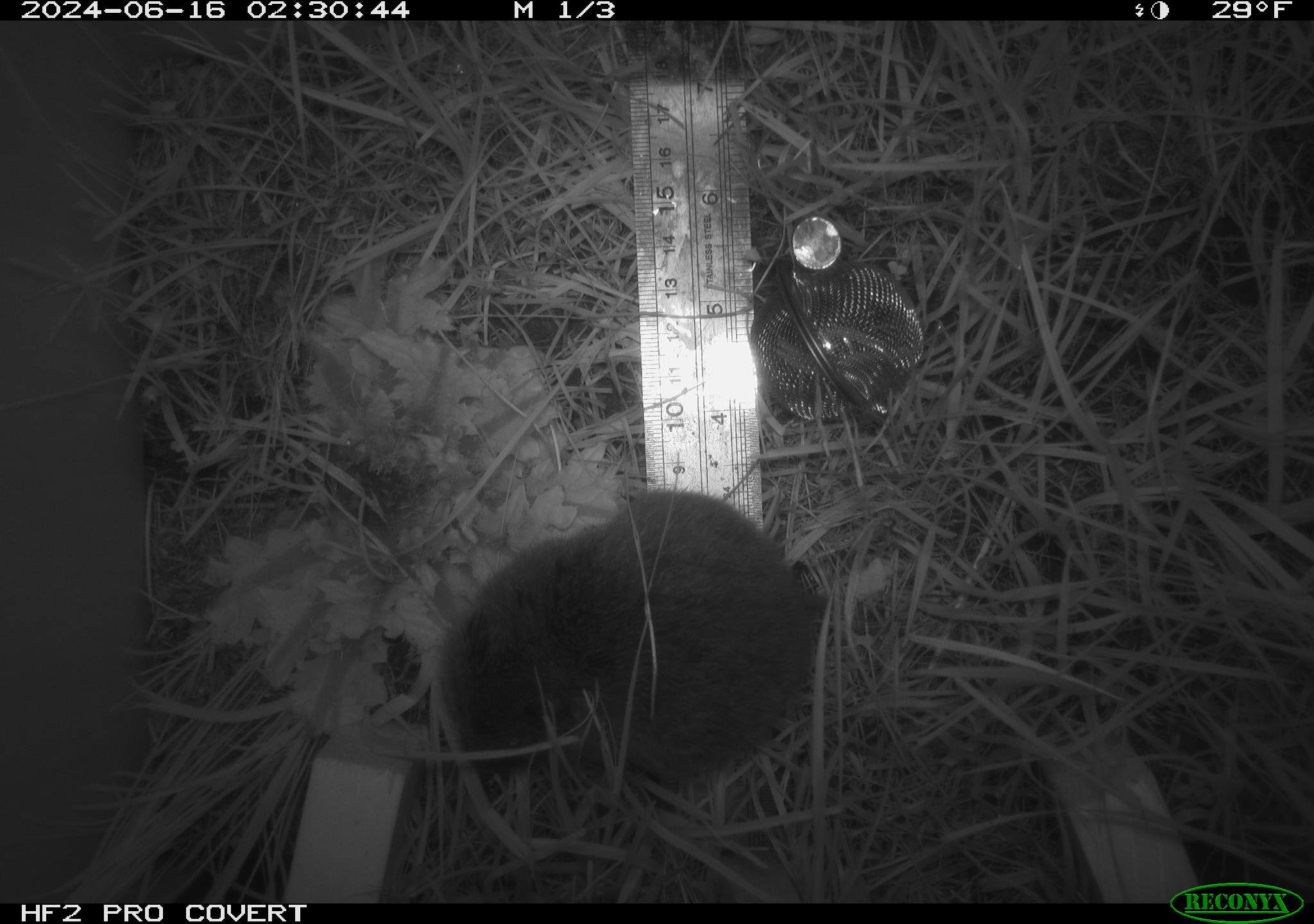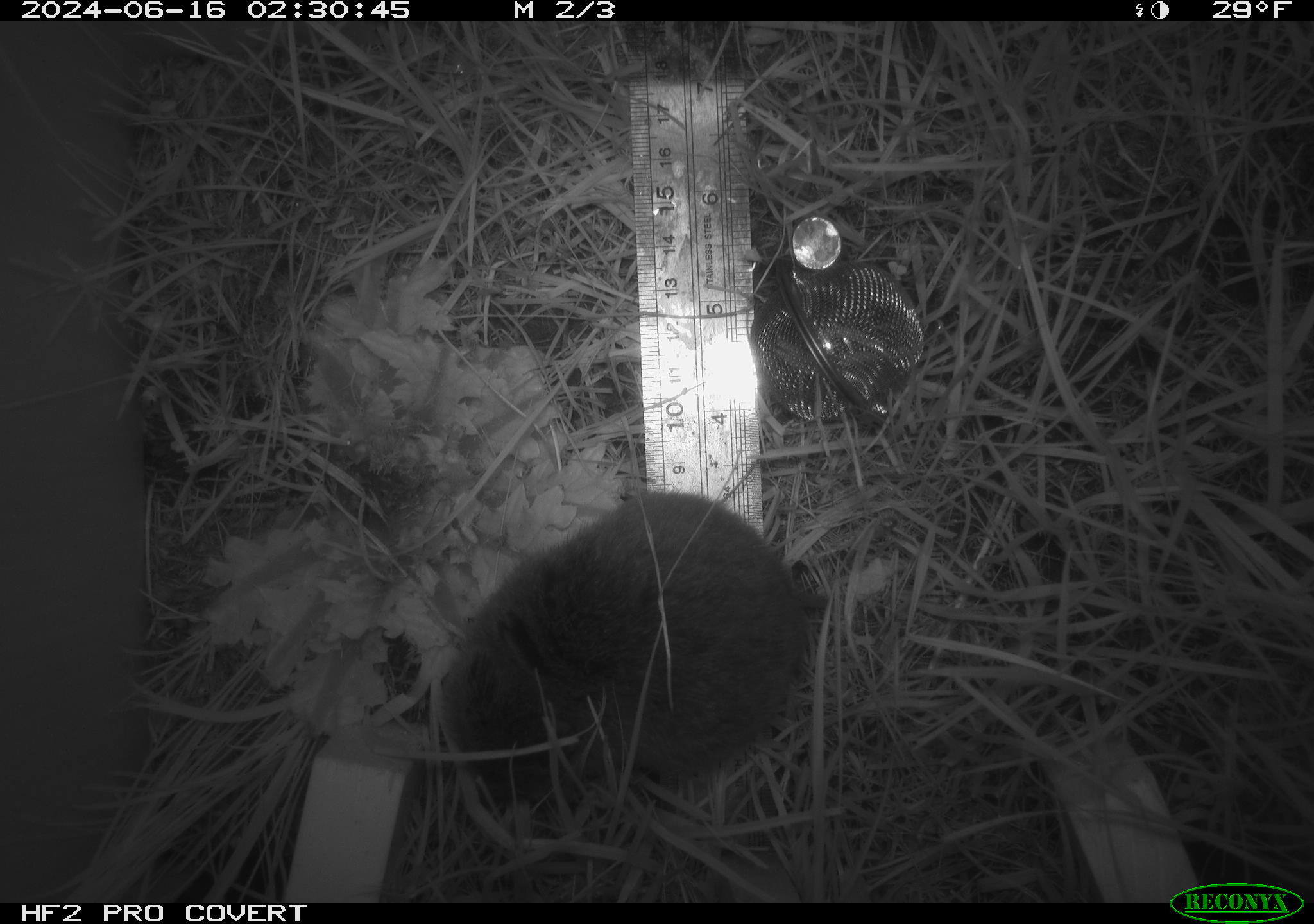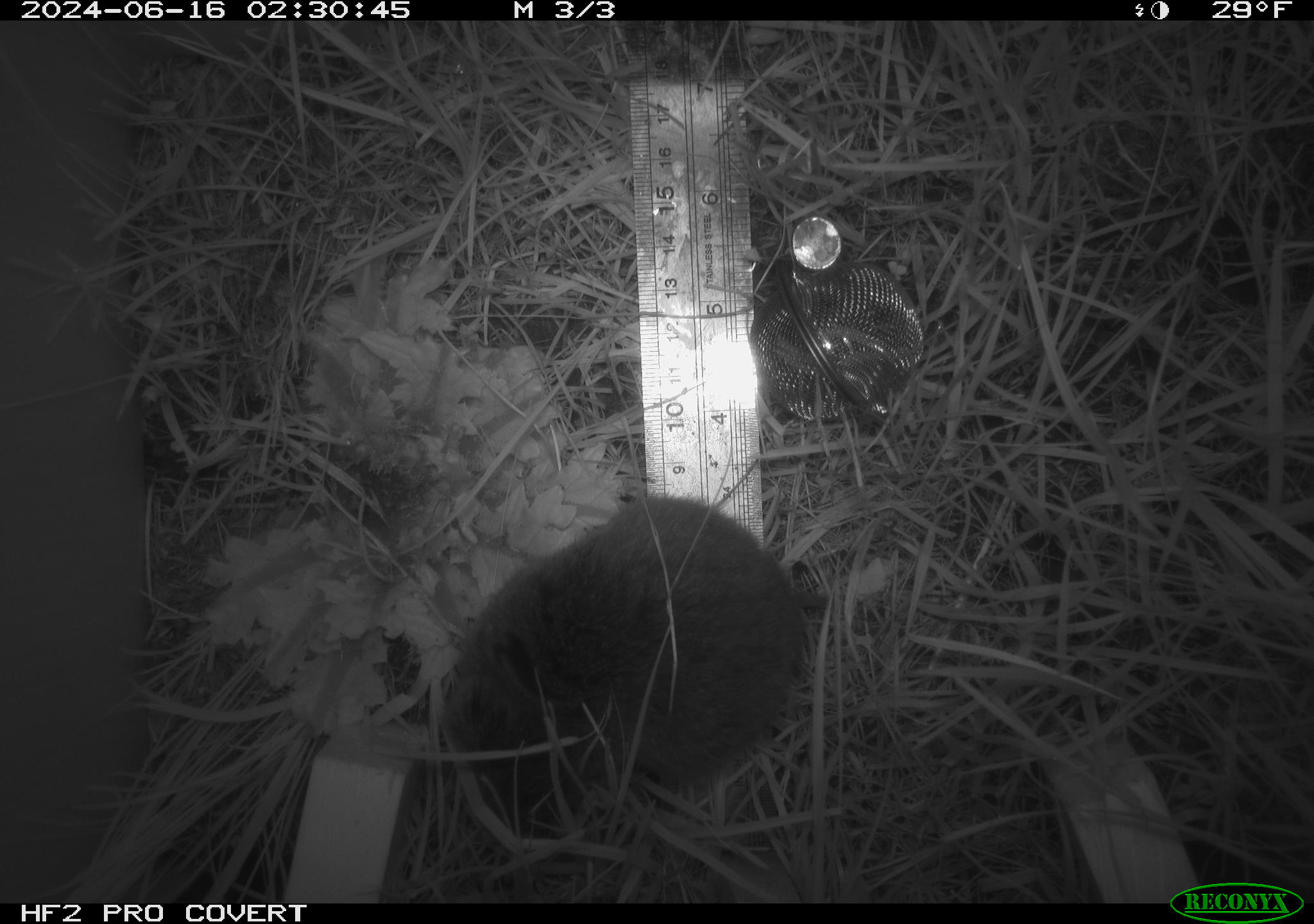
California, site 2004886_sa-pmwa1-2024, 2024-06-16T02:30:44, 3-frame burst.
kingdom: Animalia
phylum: Chordata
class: Mammalia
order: Rodentia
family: Cricetidae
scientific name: Arvicolinae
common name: voles, lemmings, and muskrats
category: arvicolinae subfamily